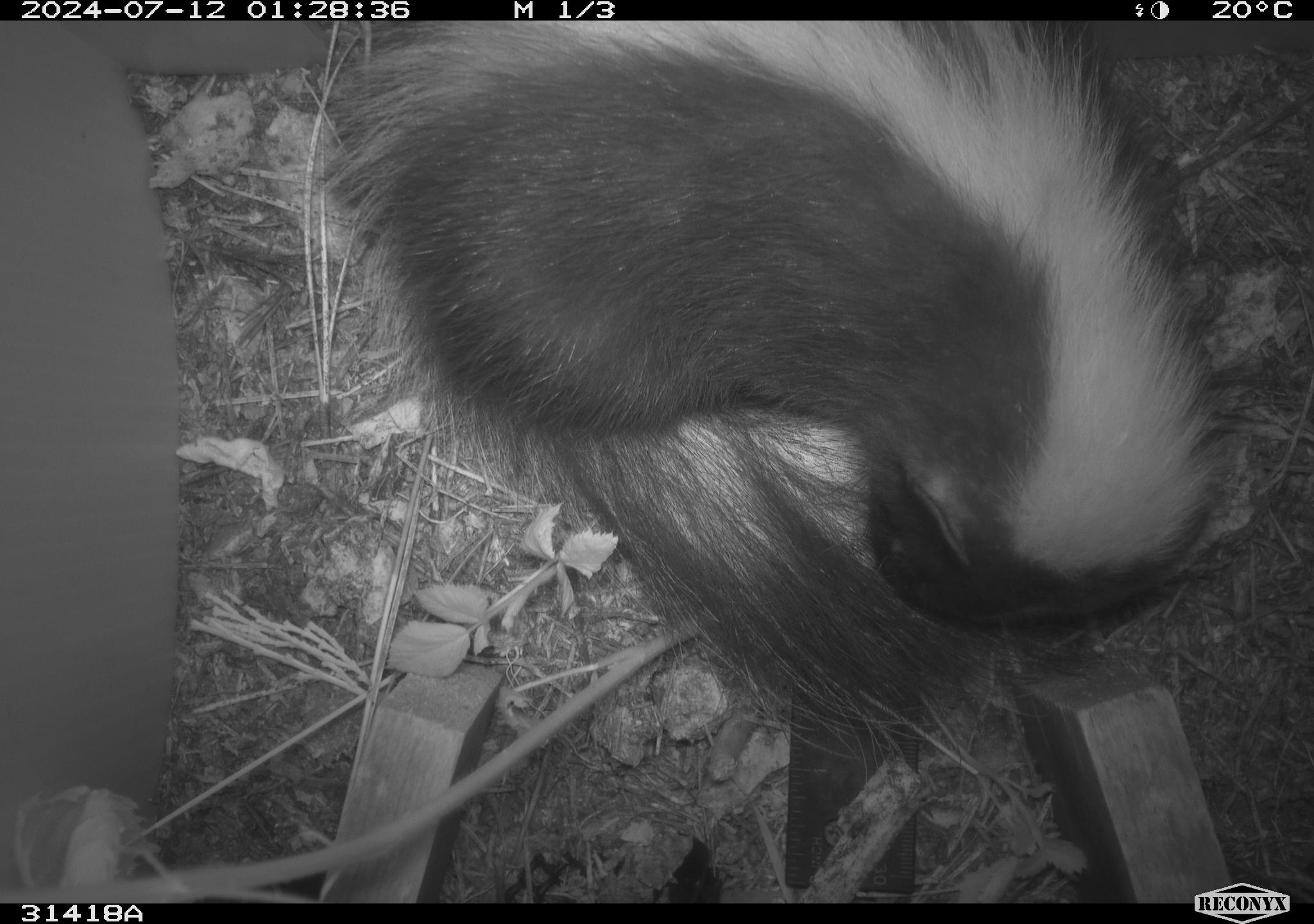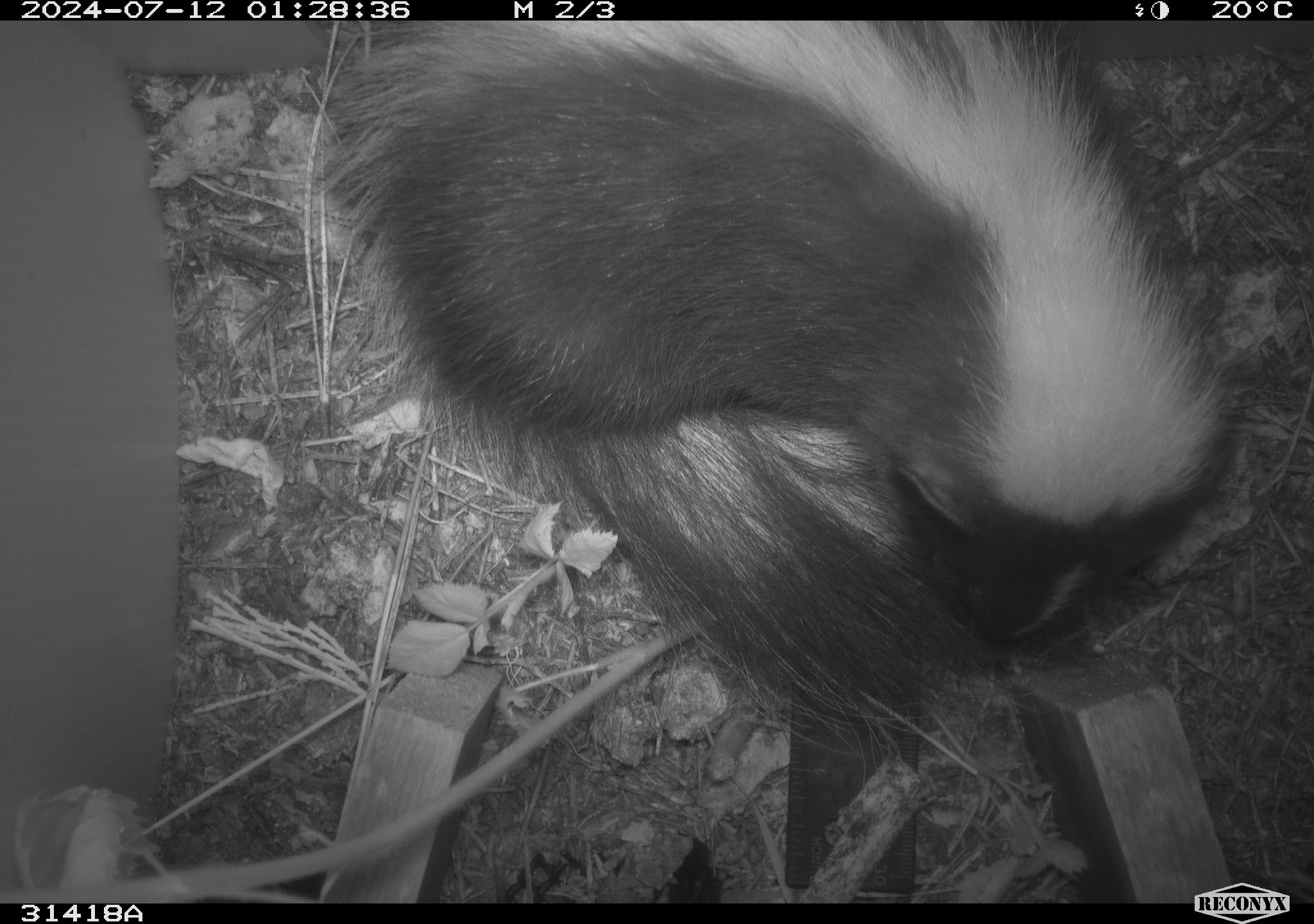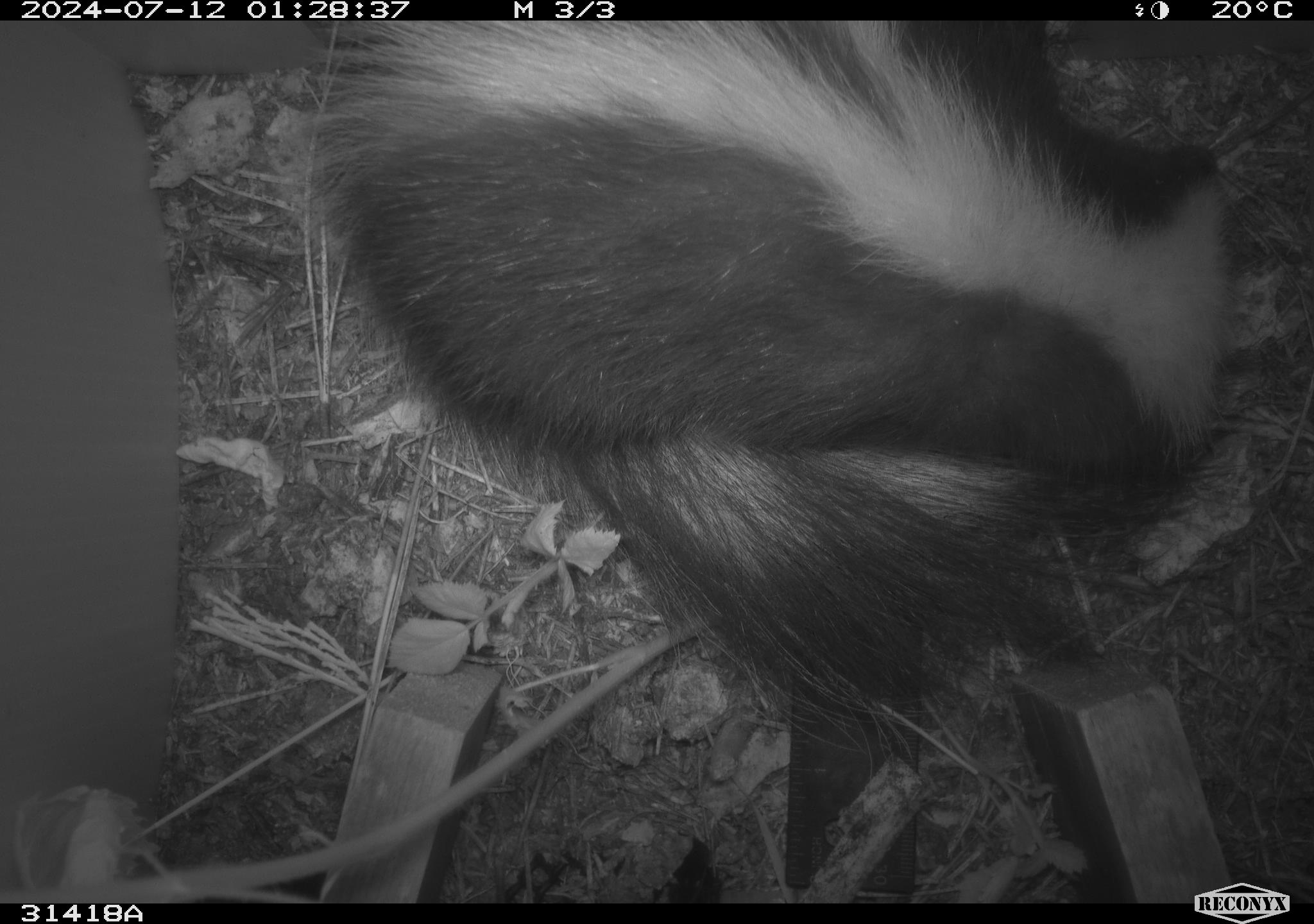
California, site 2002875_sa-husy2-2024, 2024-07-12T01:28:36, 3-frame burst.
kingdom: Animalia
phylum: Chordata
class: Mammalia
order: Carnivora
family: Mephitidae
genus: Mephitis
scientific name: Mephitis mephitis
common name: striped skunk